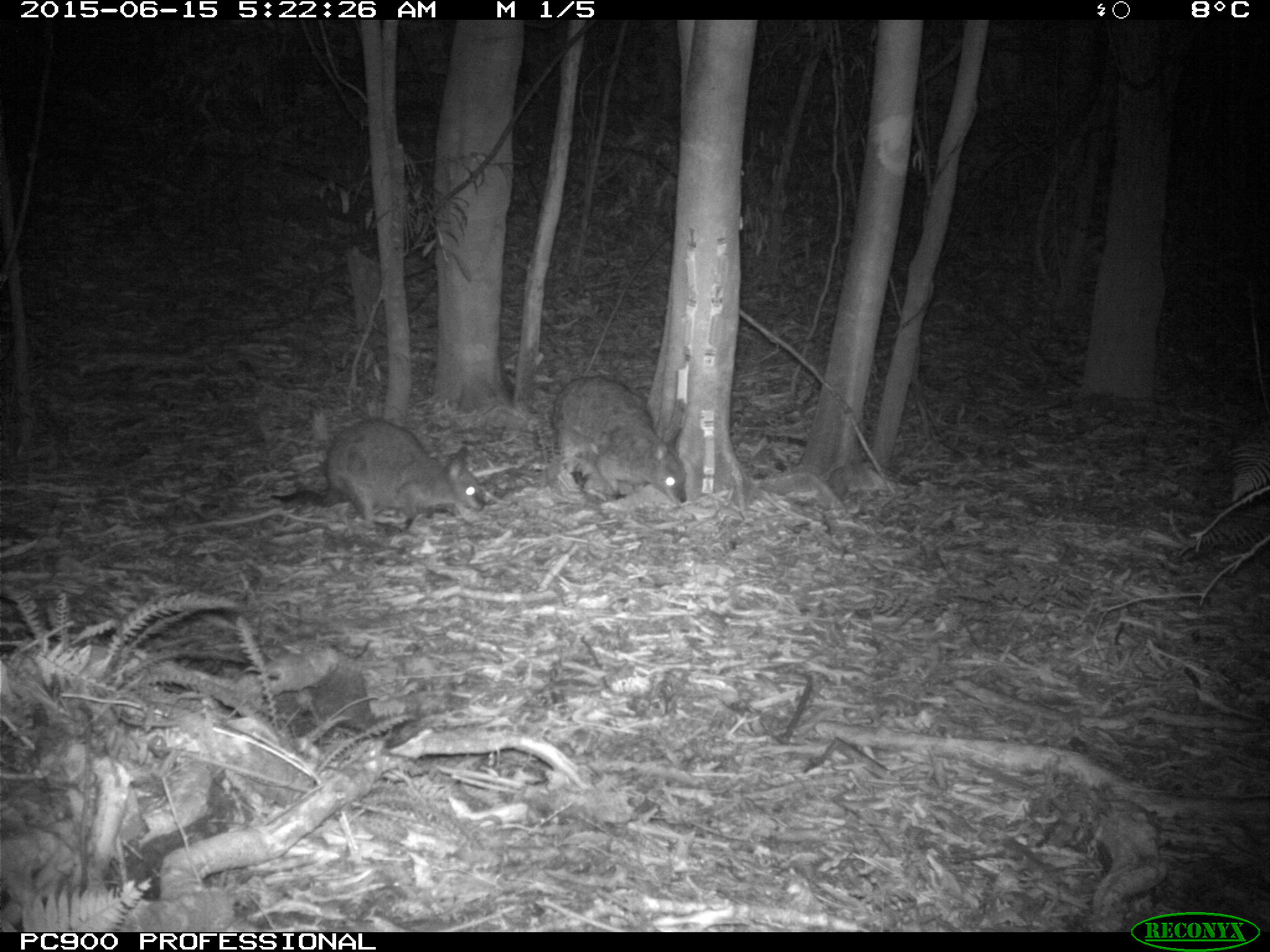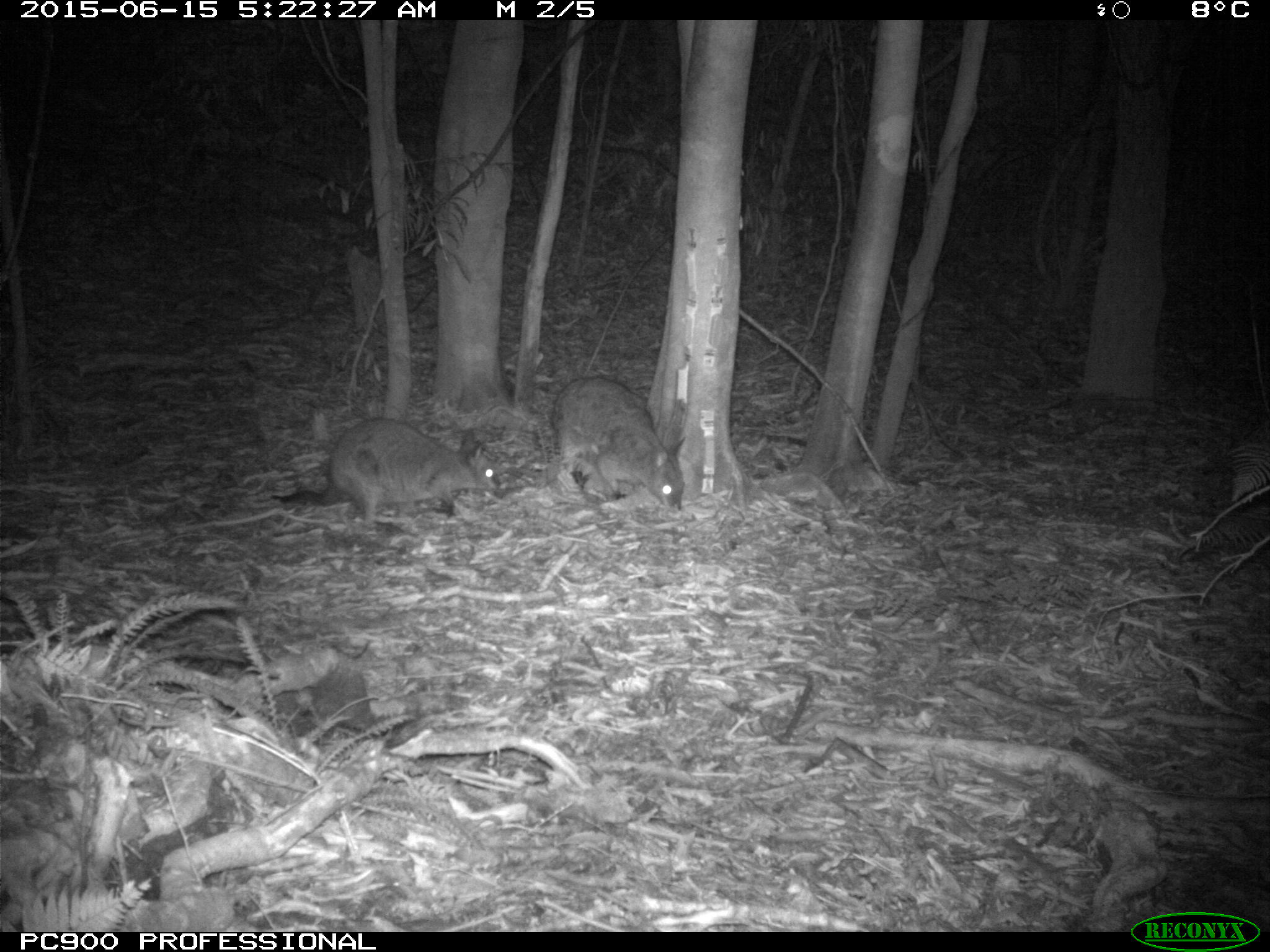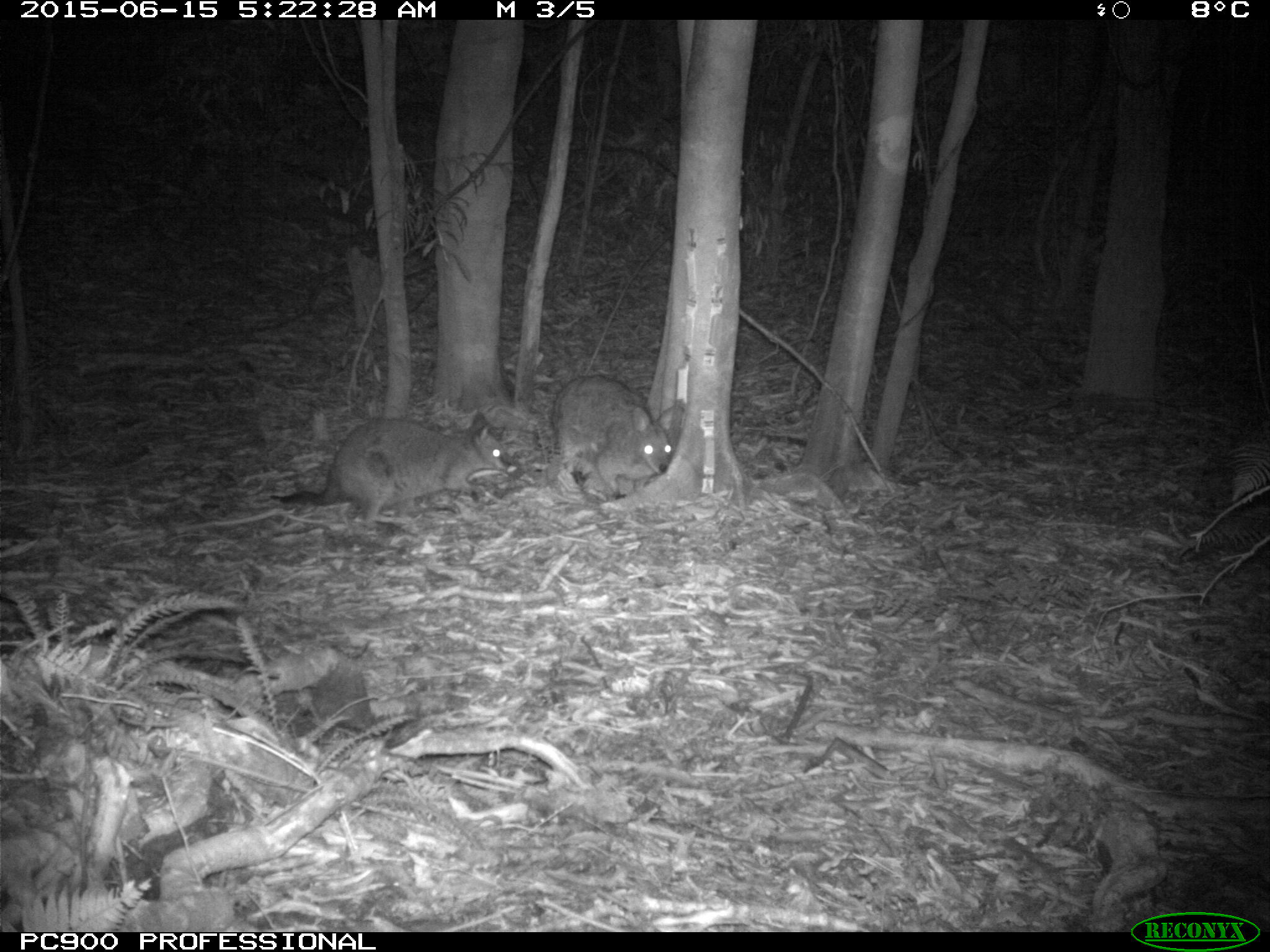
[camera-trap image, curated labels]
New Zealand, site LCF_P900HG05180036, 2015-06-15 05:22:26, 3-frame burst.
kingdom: Animalia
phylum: Chordata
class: Mammalia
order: Diprotodontia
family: Macropodidae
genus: Notamacropus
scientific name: Notamacropus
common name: wallaby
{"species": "wallaby (Notamacropus)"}